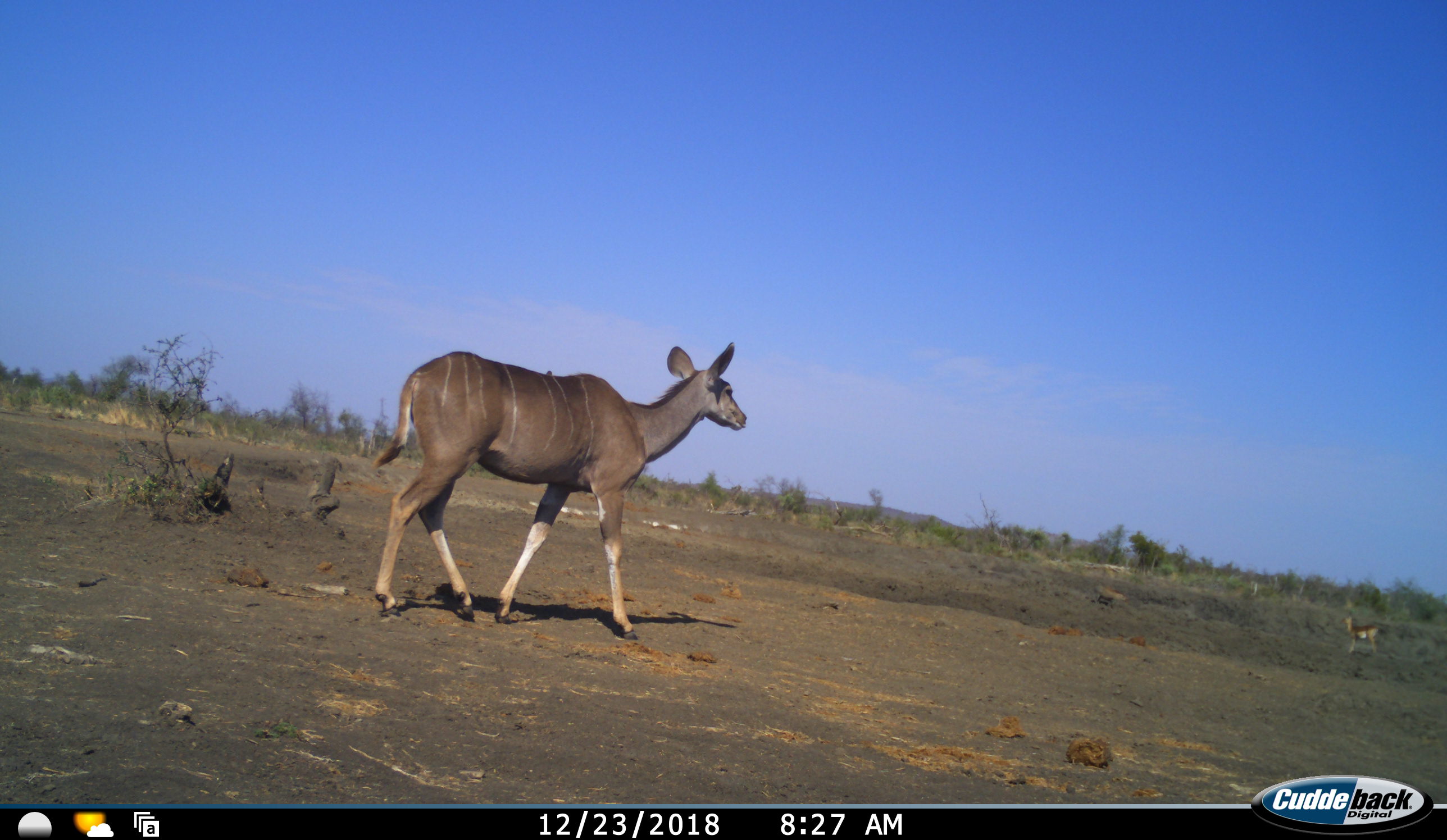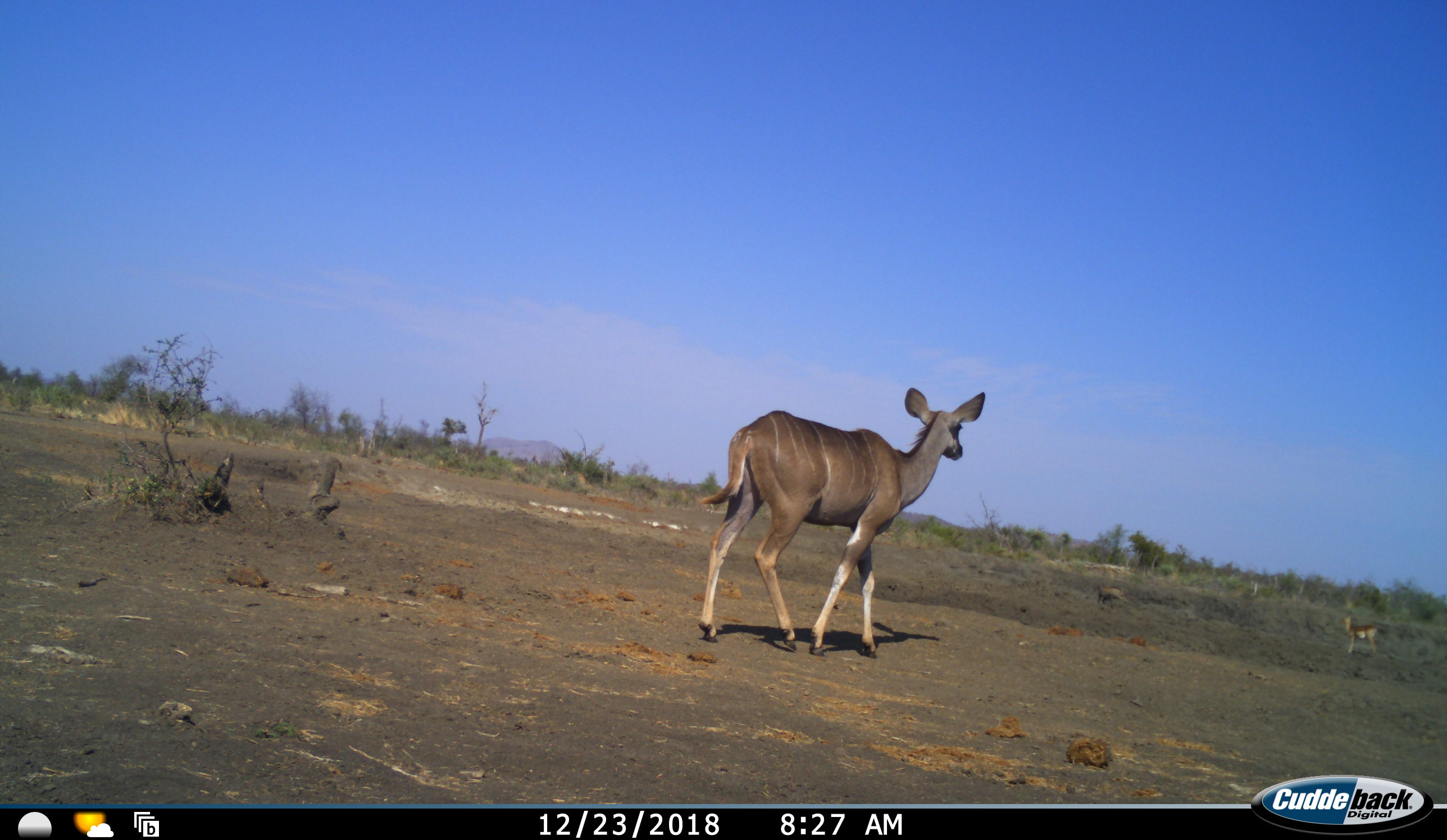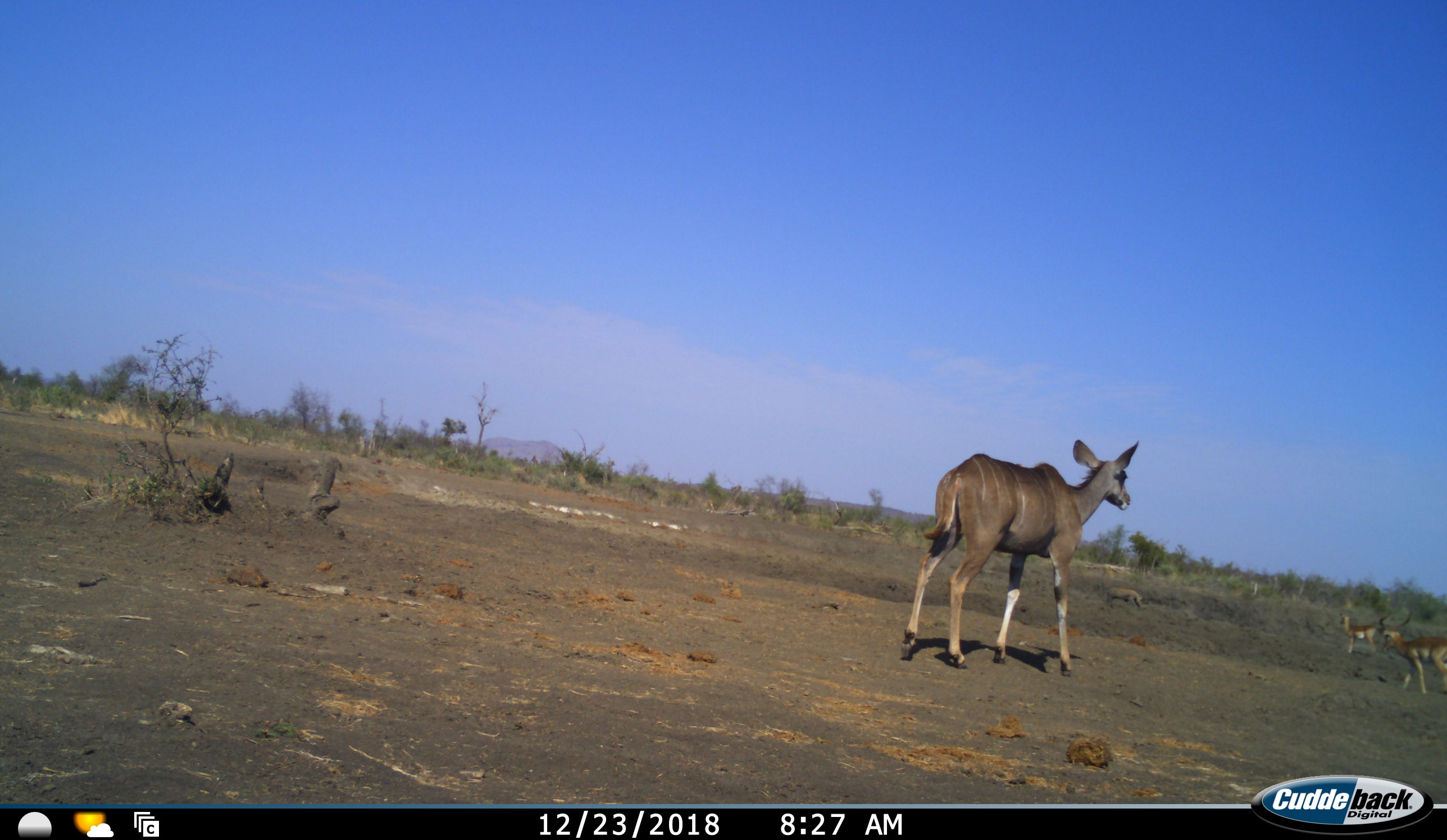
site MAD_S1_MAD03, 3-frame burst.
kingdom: Animalia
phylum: Chordata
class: Mammalia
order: Artiodactyla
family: Bovidae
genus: Aepyceros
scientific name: Aepyceros melampus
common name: impala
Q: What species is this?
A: Impala (Aepyceros melampus).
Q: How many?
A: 2.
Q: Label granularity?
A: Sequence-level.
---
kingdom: Animalia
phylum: Chordata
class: Mammalia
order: Artiodactyla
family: Bovidae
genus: Tragelaphus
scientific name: Tragelaphus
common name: kudu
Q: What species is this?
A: Kudu (Tragelaphus).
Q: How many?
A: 1.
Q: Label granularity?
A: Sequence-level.